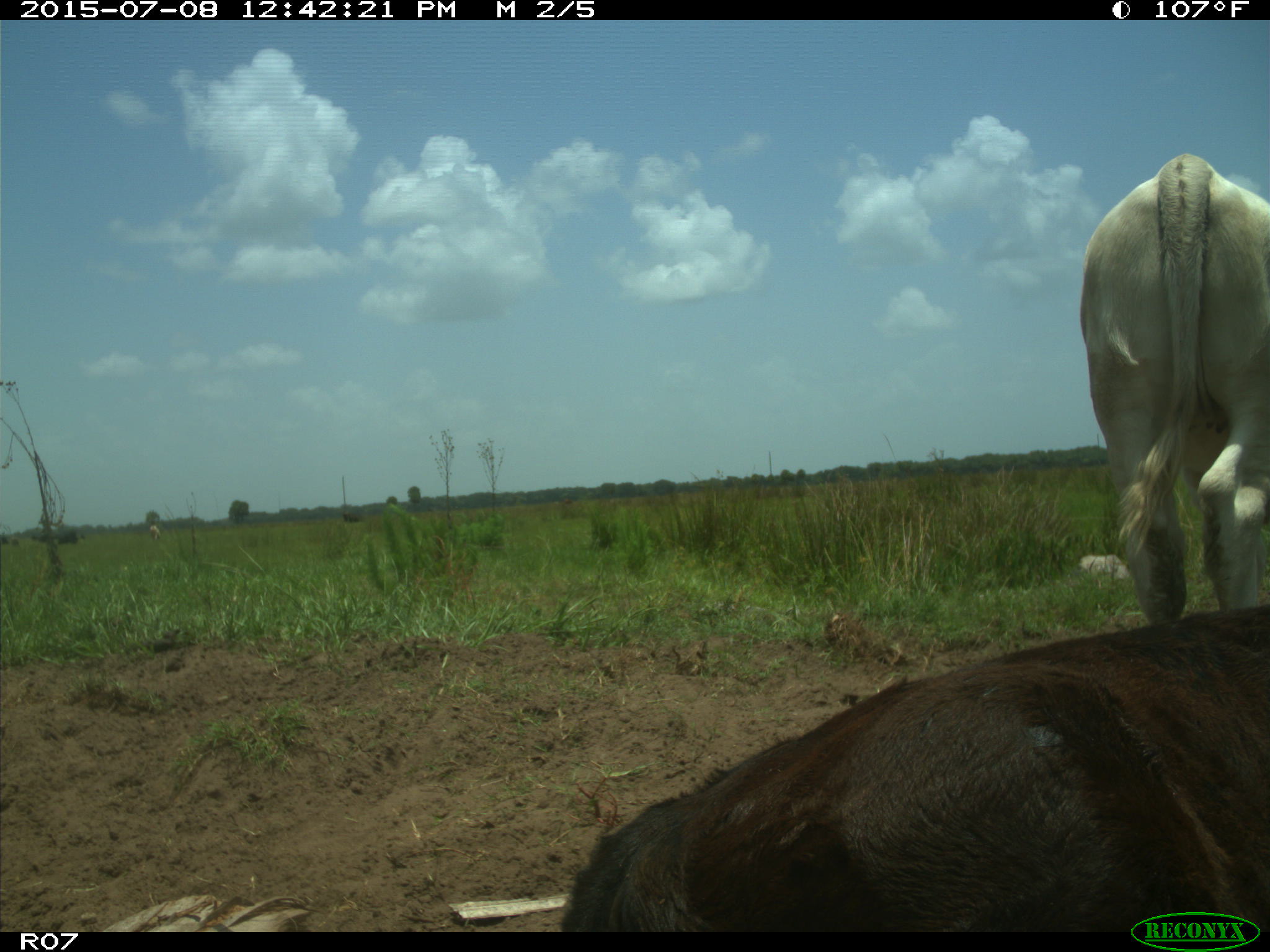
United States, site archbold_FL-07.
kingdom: Animalia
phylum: Chordata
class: Mammalia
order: Artiodactyla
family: Bovidae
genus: Bos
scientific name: Bos taurus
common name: domestic cow